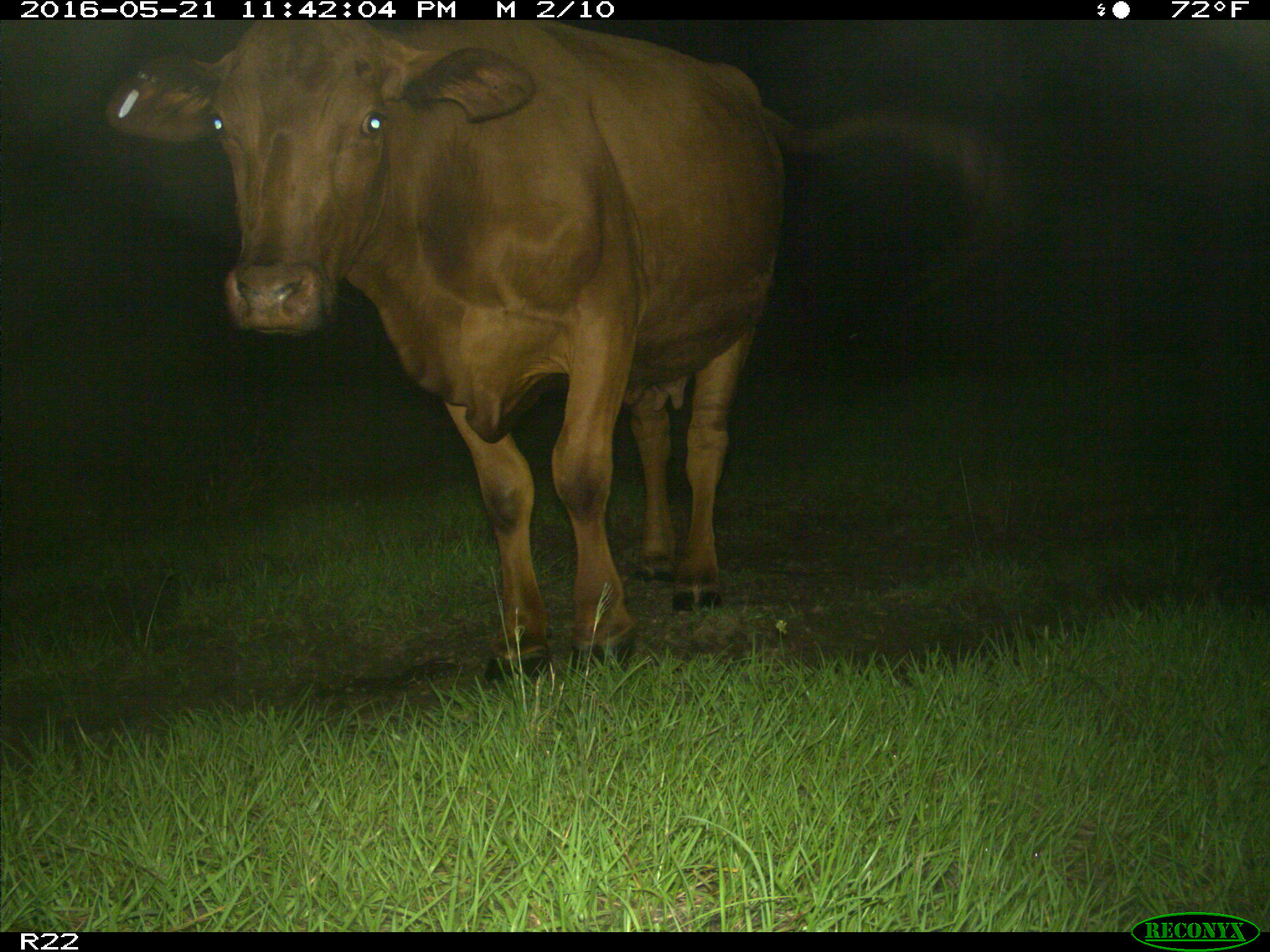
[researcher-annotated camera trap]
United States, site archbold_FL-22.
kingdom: Animalia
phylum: Chordata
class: Mammalia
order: Artiodactyla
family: Bovidae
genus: Bos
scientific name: Bos taurus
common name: domestic cow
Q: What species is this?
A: Bos taurus (domestic cow).